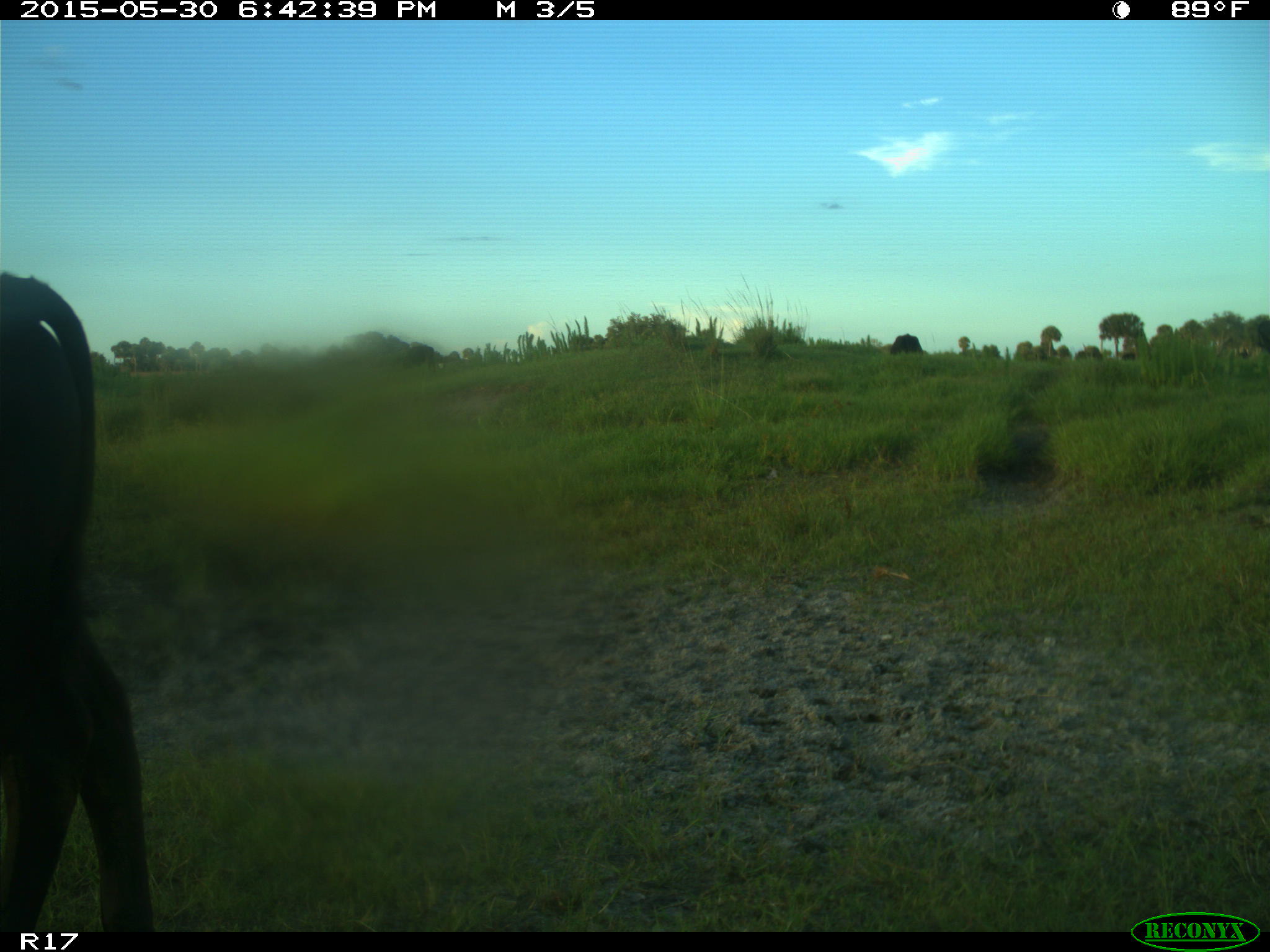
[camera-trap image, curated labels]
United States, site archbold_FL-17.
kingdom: Animalia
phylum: Chordata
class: Mammalia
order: Artiodactyla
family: Bovidae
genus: Bos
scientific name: Bos taurus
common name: domestic cow